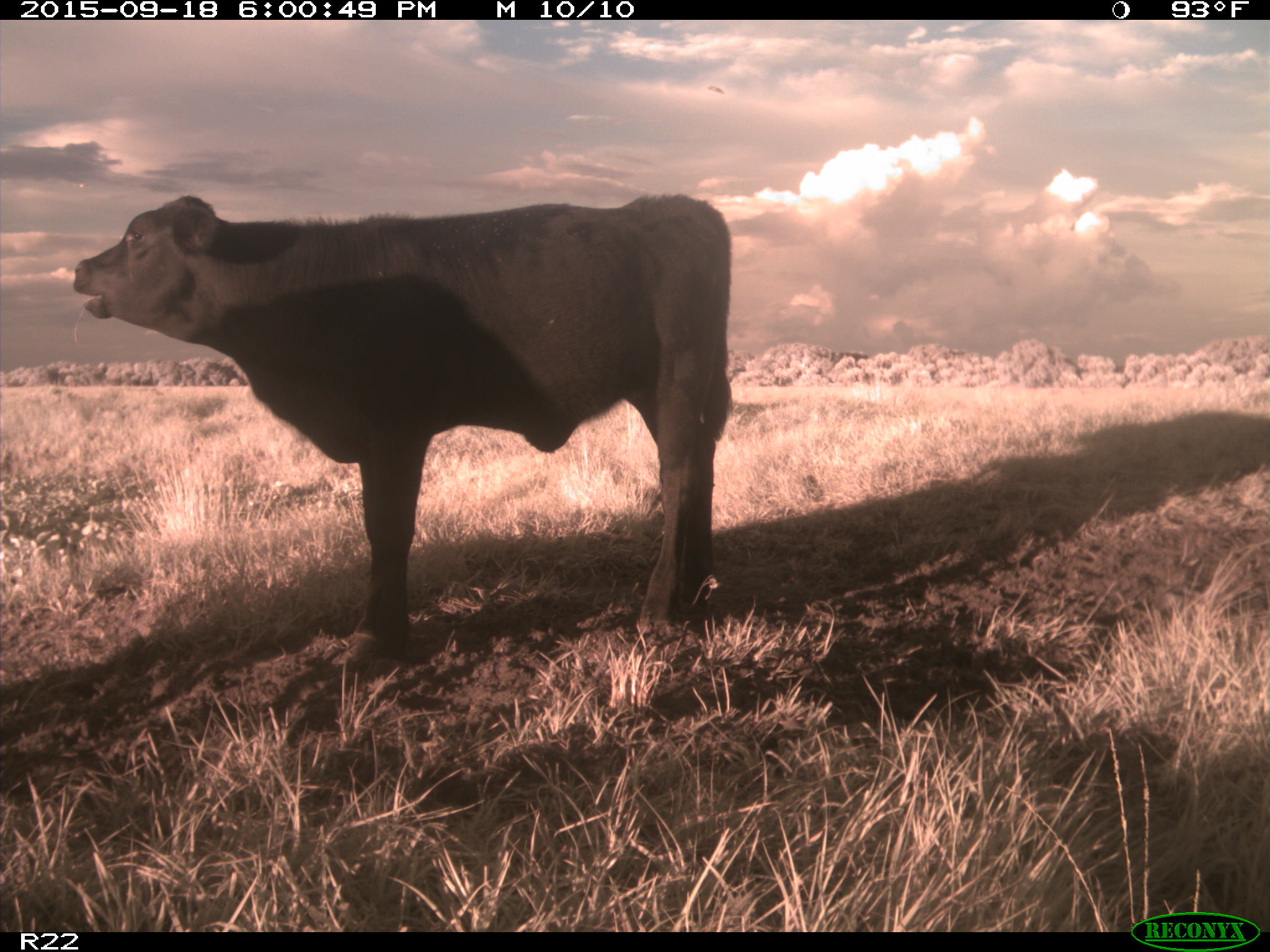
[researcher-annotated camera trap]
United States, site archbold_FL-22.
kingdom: Animalia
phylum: Chordata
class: Mammalia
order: Artiodactyla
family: Bovidae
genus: Bos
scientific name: Bos taurus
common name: domestic cow